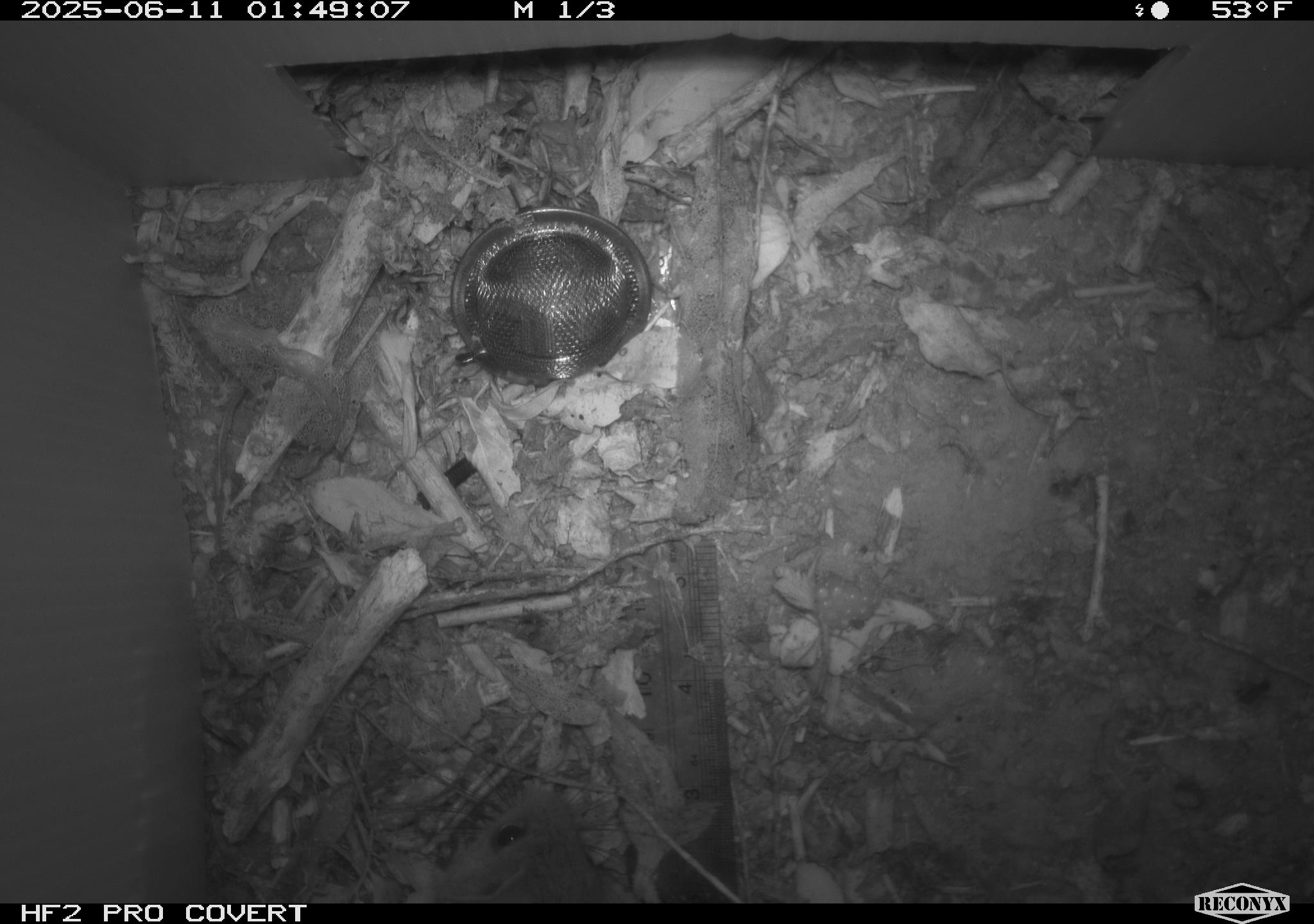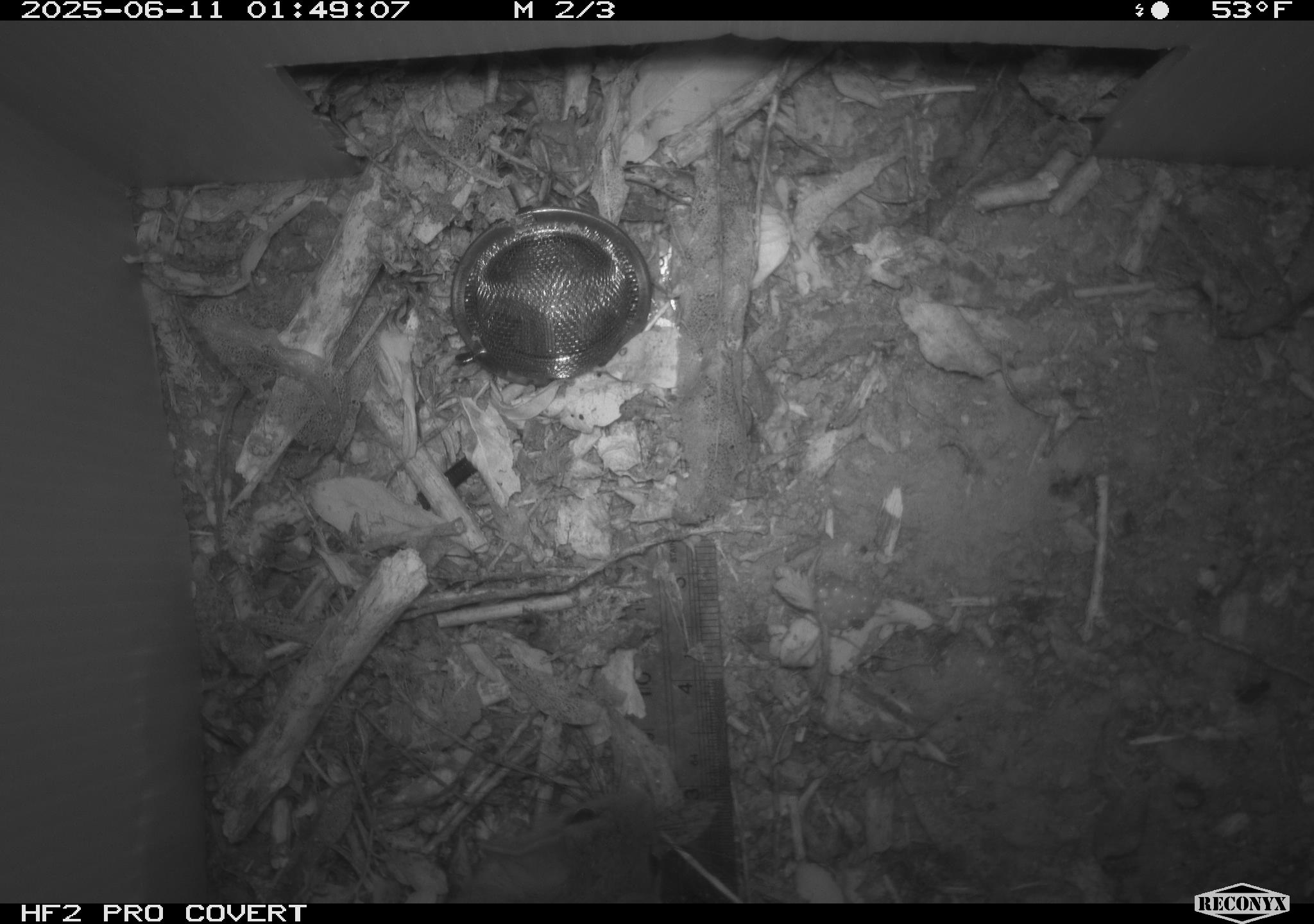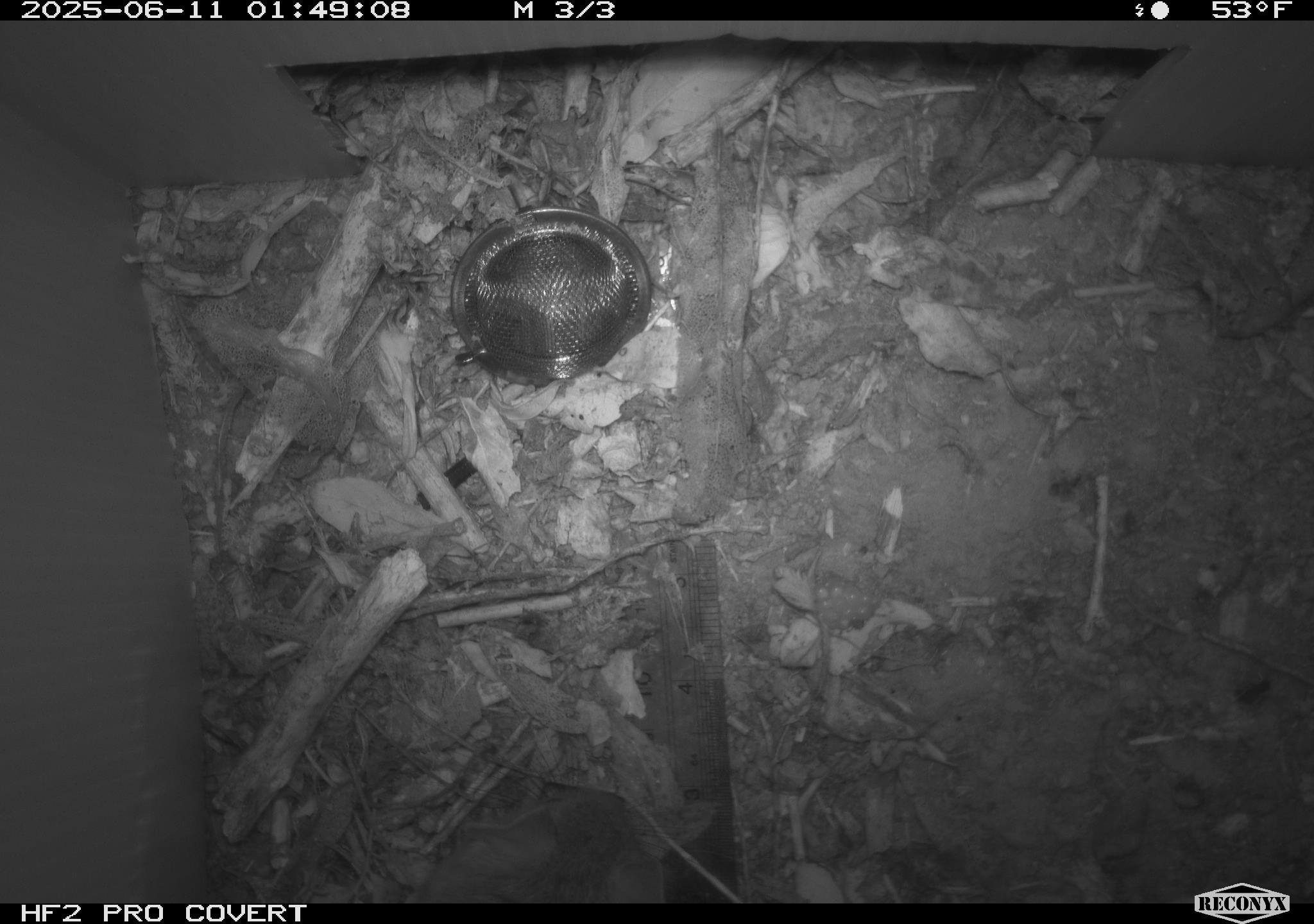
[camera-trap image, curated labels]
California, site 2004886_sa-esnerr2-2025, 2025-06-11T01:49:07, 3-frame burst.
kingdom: Animalia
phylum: Chordata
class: Mammalia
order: Rodentia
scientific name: Rodentia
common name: rodent